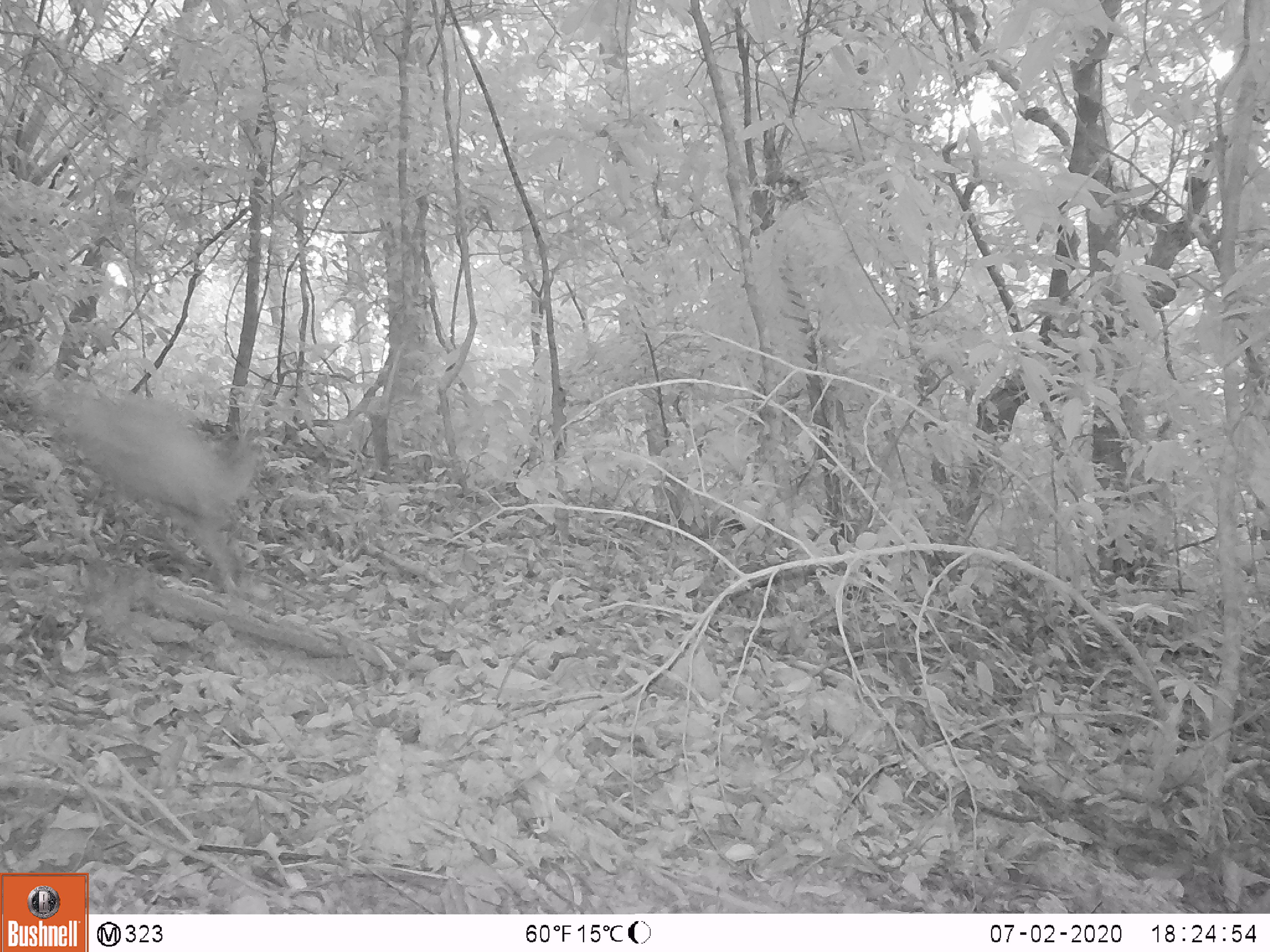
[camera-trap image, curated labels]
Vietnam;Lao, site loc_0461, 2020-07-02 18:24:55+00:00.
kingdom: Animalia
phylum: Chordata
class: Mammalia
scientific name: Mammalia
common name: mammal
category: unidentified mammal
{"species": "unidentified mammal (mammal) (Mammalia)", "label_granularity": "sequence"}